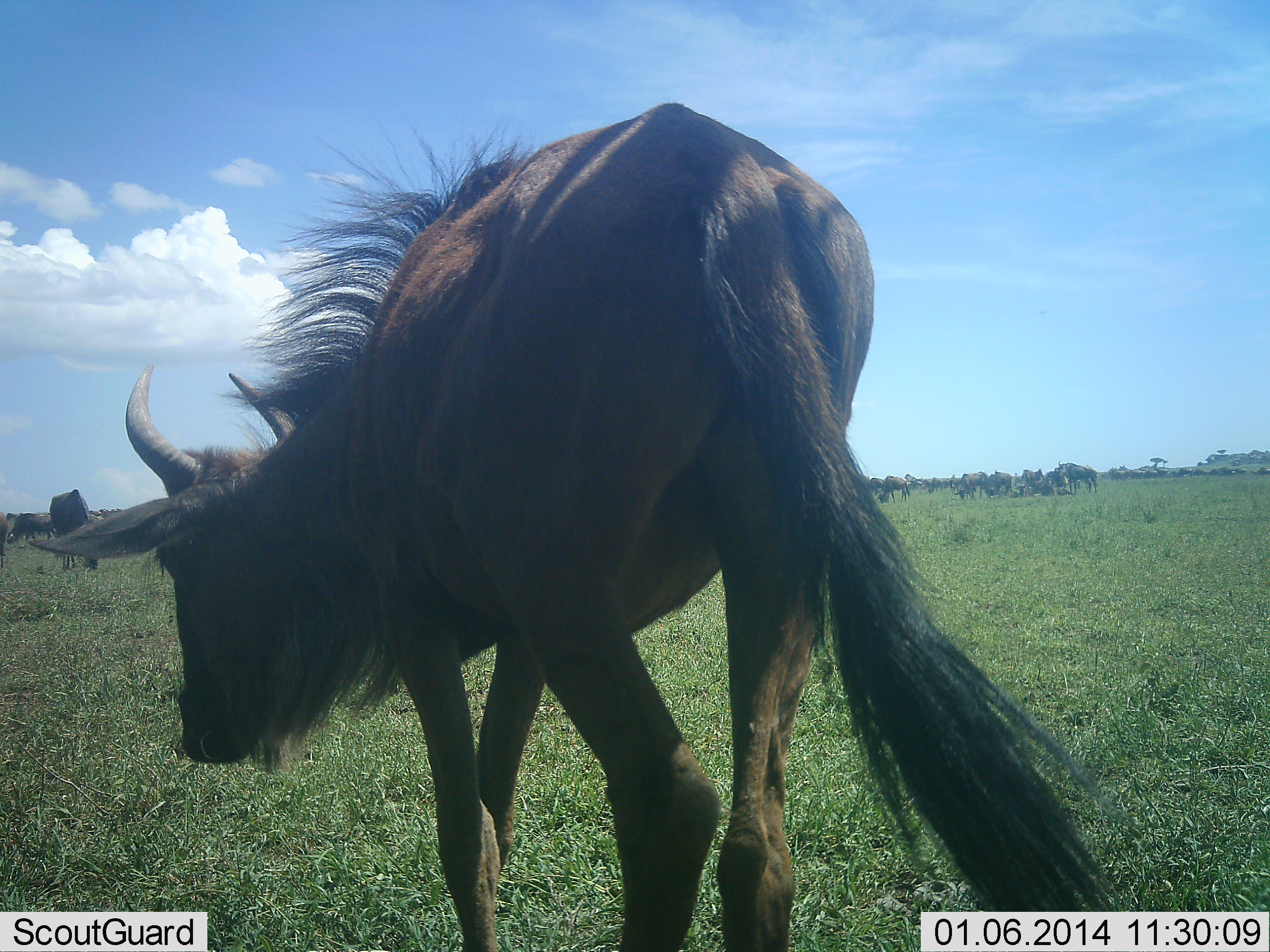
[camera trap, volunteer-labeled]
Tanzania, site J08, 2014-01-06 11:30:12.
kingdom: Animalia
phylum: Chordata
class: Mammalia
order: Artiodactyla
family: Bovidae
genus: Connochaetes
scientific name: Connochaetes taurinus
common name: blue wildebeest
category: wildebeest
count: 11-50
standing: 70%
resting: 20%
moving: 60%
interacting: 0%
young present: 10%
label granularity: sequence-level